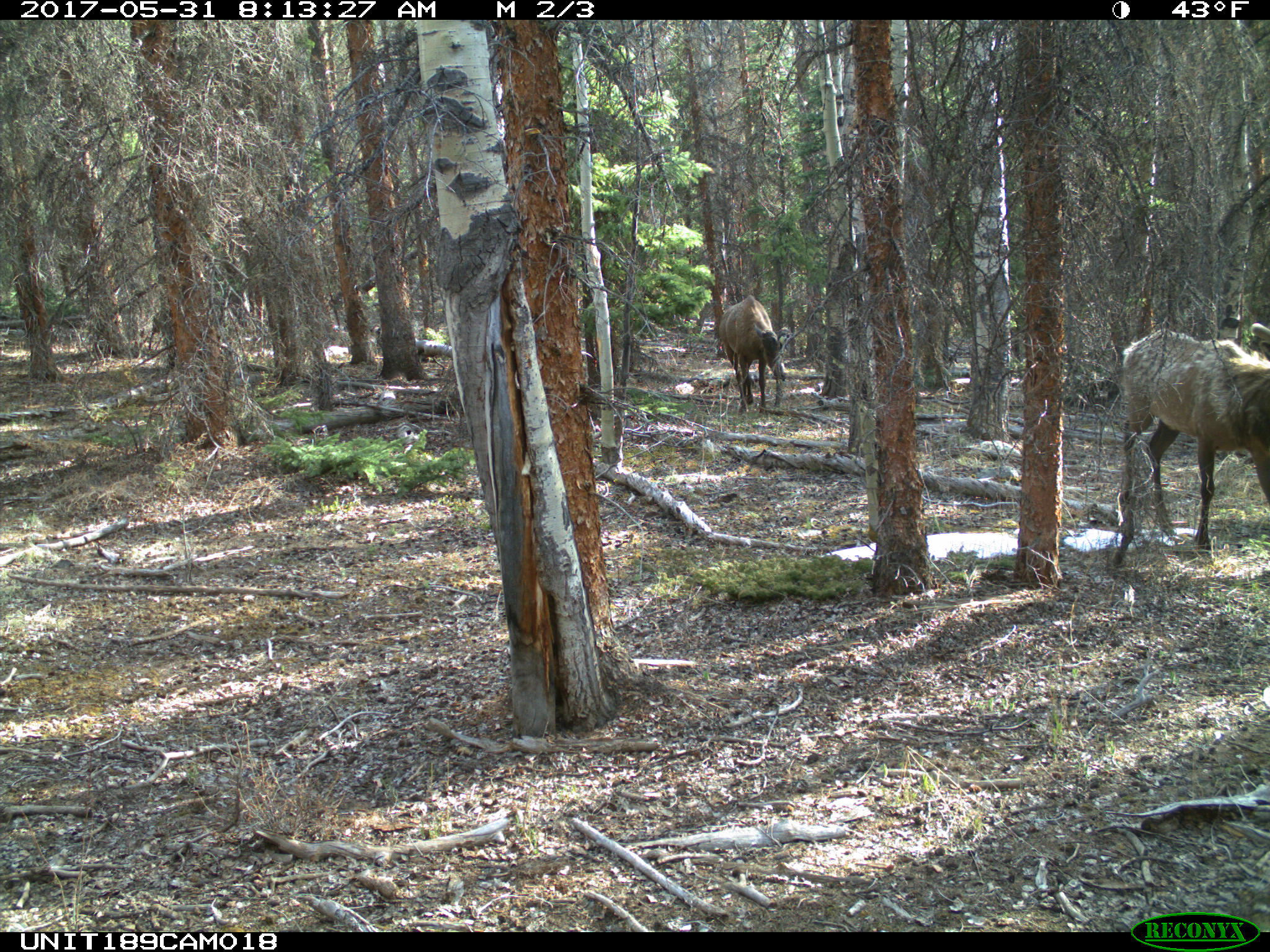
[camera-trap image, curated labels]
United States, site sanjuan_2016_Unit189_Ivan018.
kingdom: Animalia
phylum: Chordata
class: Mammalia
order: Artiodactyla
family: Cervidae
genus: Cervus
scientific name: Cervus elaphus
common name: red deer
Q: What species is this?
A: Cervus elaphus (red deer).